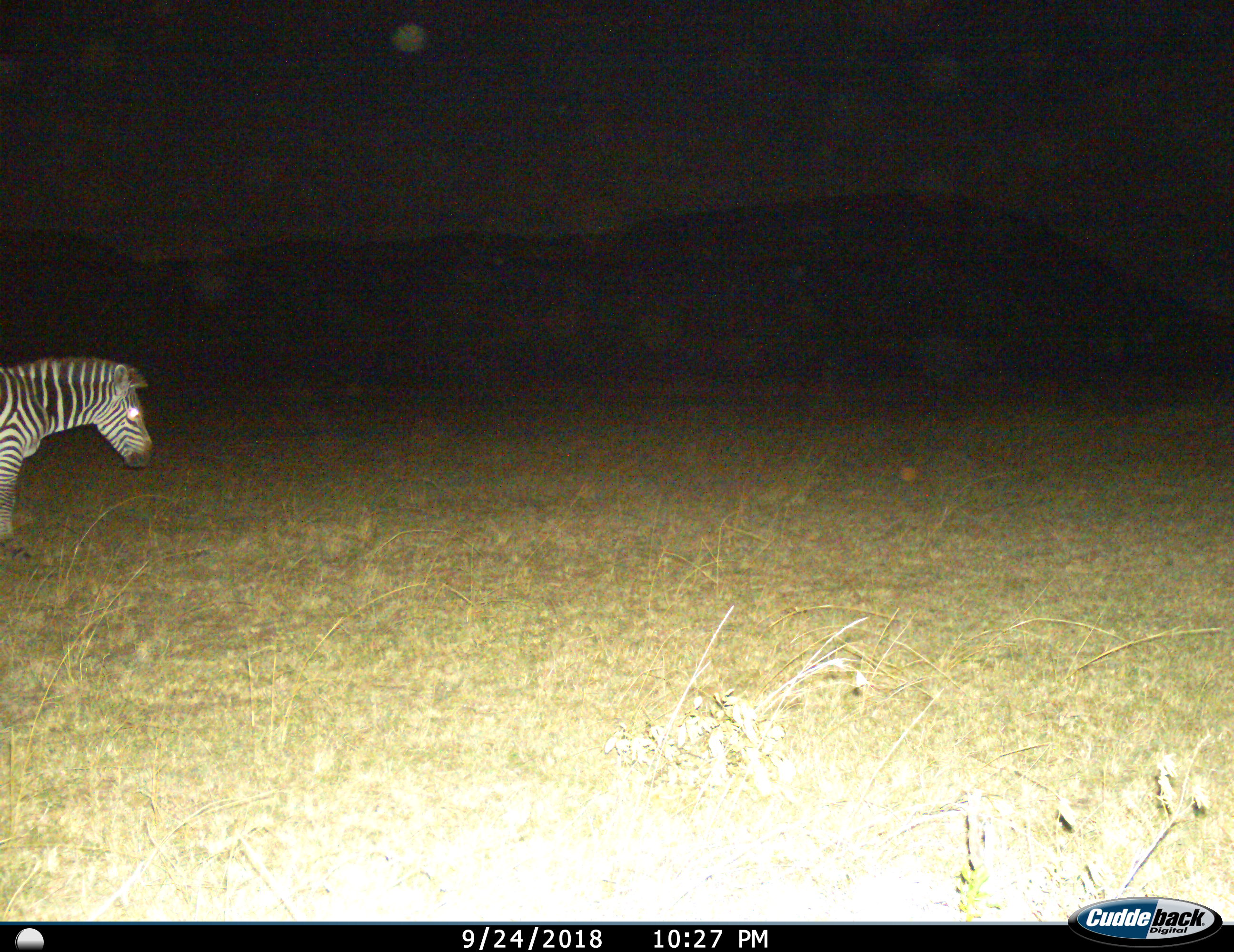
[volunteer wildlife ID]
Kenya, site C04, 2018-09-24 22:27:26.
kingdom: Animalia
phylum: Chordata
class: Mammalia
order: Perissodactyla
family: Equidae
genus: Equus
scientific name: Equus quagga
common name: plains zebra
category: zebra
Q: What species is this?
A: Zebra (plains zebra) (Equus quagga).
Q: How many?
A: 1.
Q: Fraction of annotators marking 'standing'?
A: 60%.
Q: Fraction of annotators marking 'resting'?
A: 0%.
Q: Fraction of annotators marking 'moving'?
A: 50%.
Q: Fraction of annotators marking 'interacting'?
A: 0%.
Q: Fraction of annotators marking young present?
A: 0%.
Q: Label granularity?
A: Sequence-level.